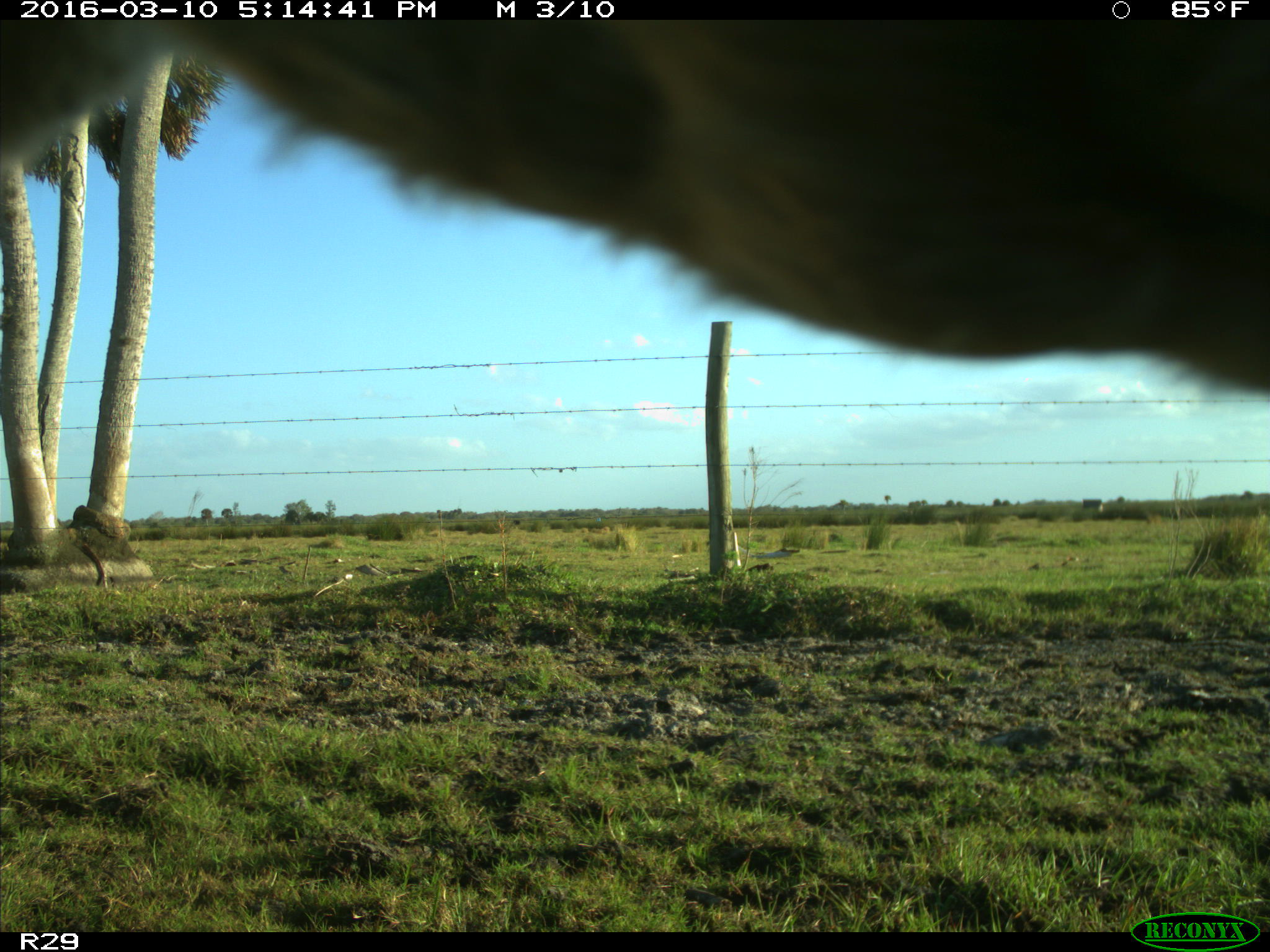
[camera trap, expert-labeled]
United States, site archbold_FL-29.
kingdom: Animalia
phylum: Chordata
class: Mammalia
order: Artiodactyla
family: Bovidae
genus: Bos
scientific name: Bos taurus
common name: domestic cow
Bos taurus (domestic cow).